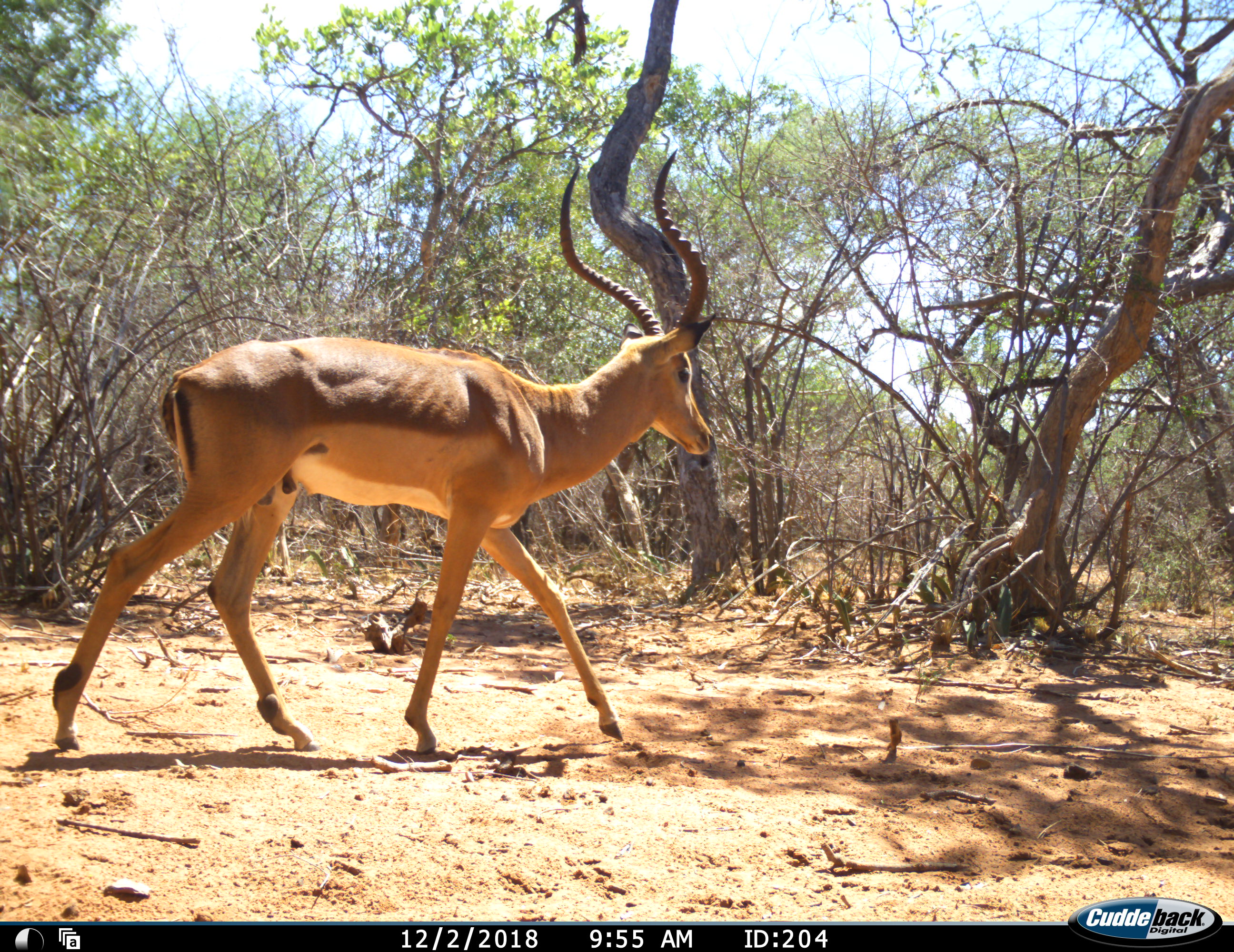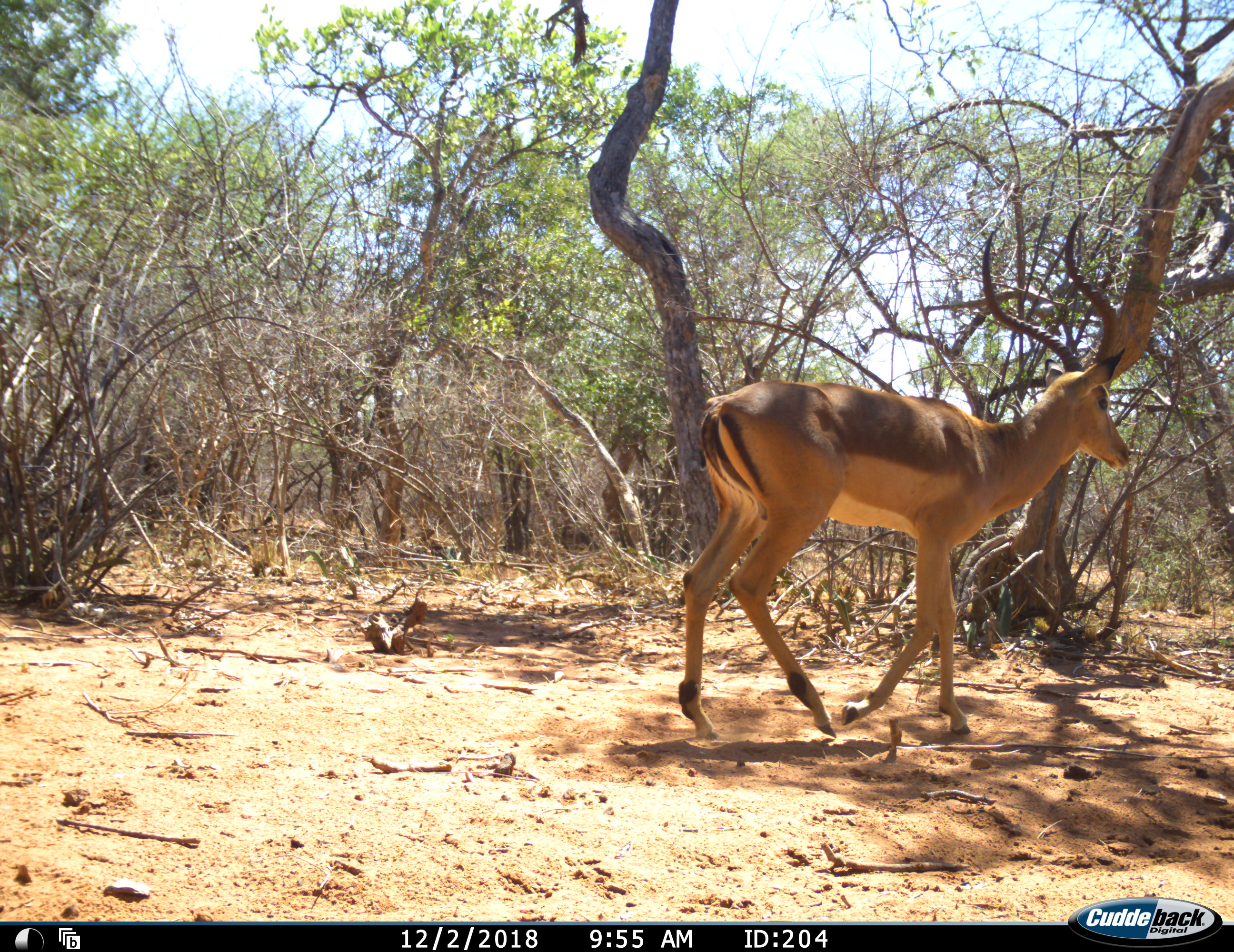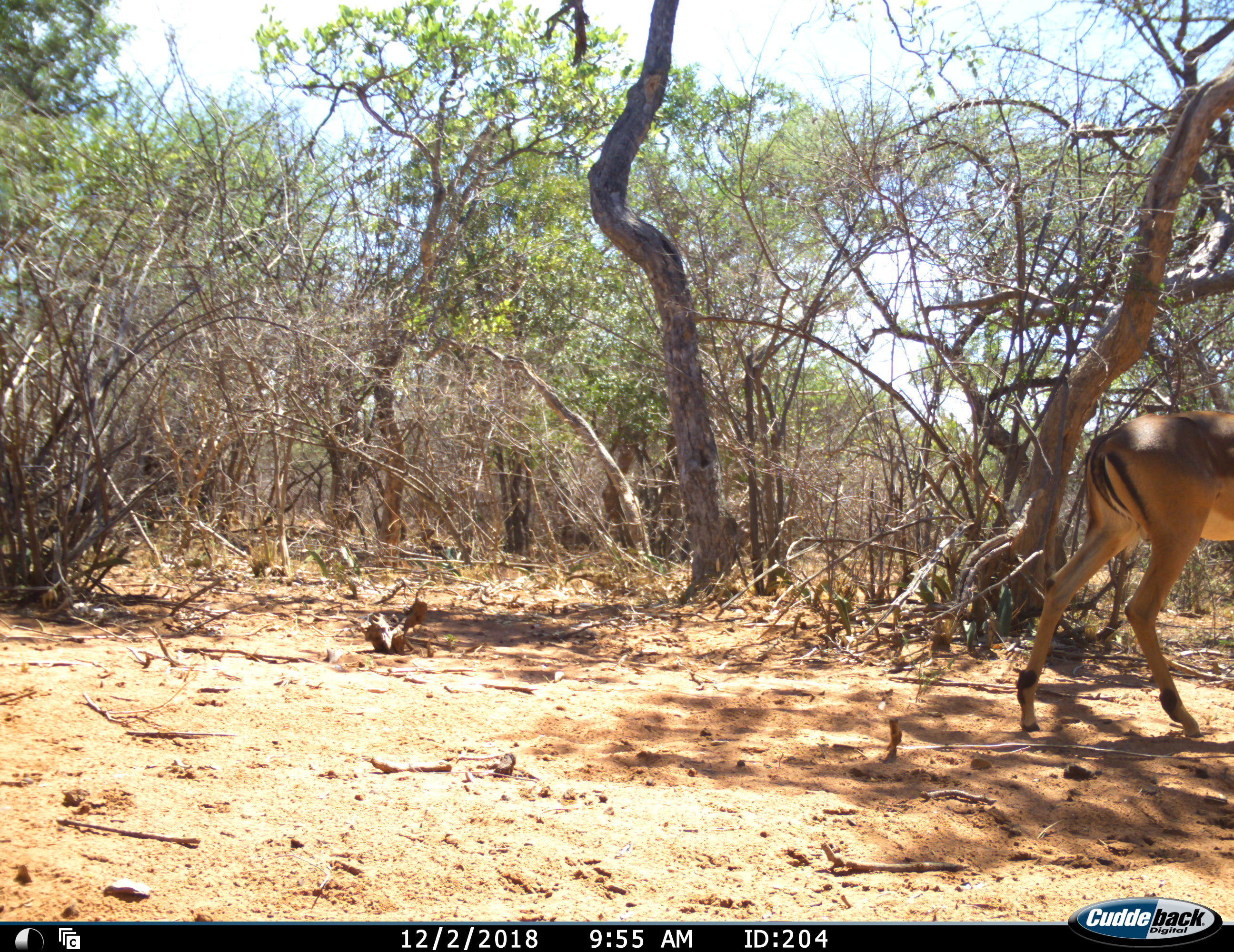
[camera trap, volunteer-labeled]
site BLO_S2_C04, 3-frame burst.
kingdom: Animalia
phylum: Chordata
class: Mammalia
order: Artiodactyla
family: Bovidae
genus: Aepyceros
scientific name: Aepyceros melampus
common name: impala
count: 1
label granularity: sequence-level